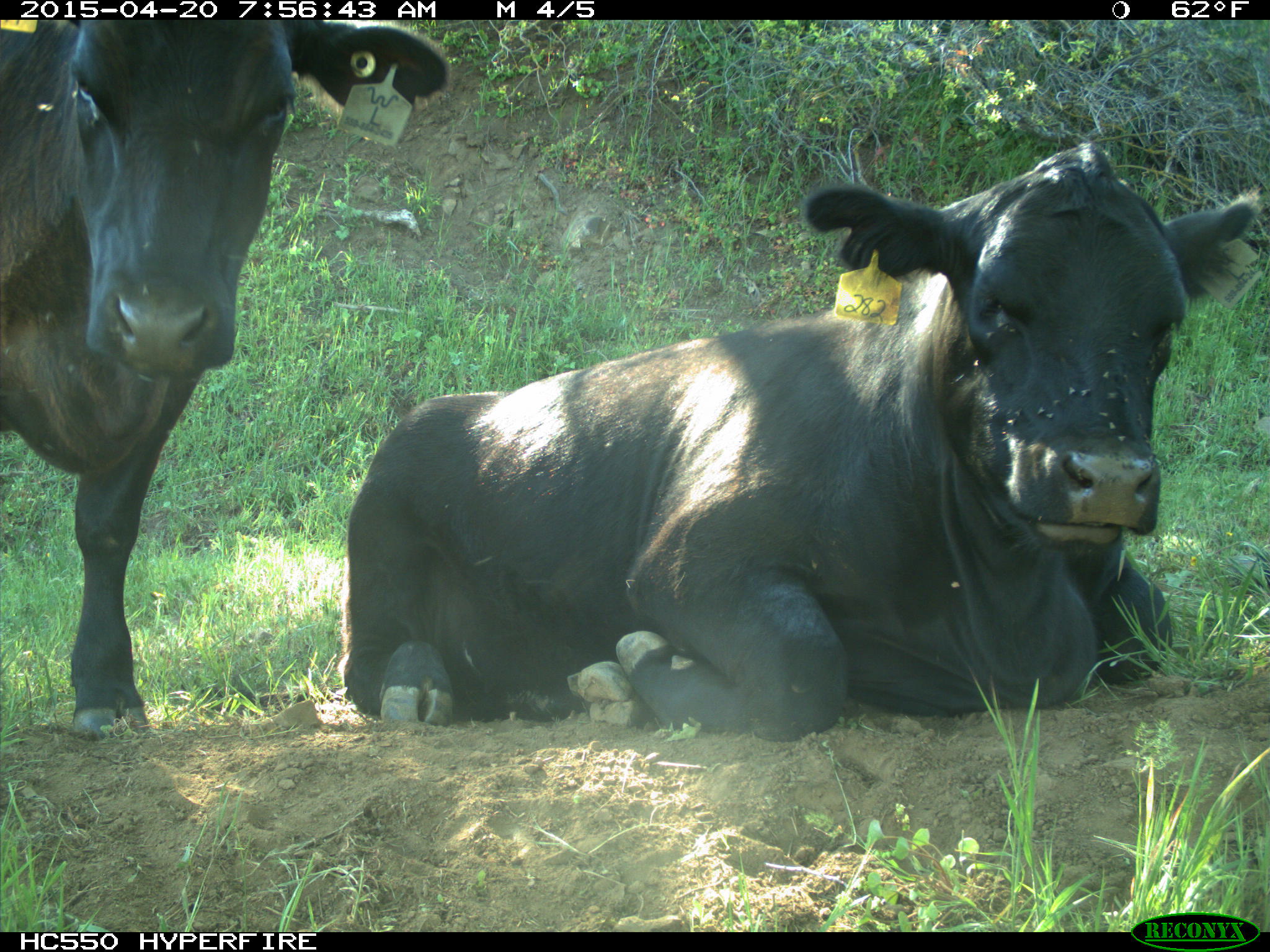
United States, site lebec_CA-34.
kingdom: Animalia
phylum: Chordata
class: Mammalia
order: Artiodactyla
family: Bovidae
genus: Bos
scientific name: Bos taurus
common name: domestic cow